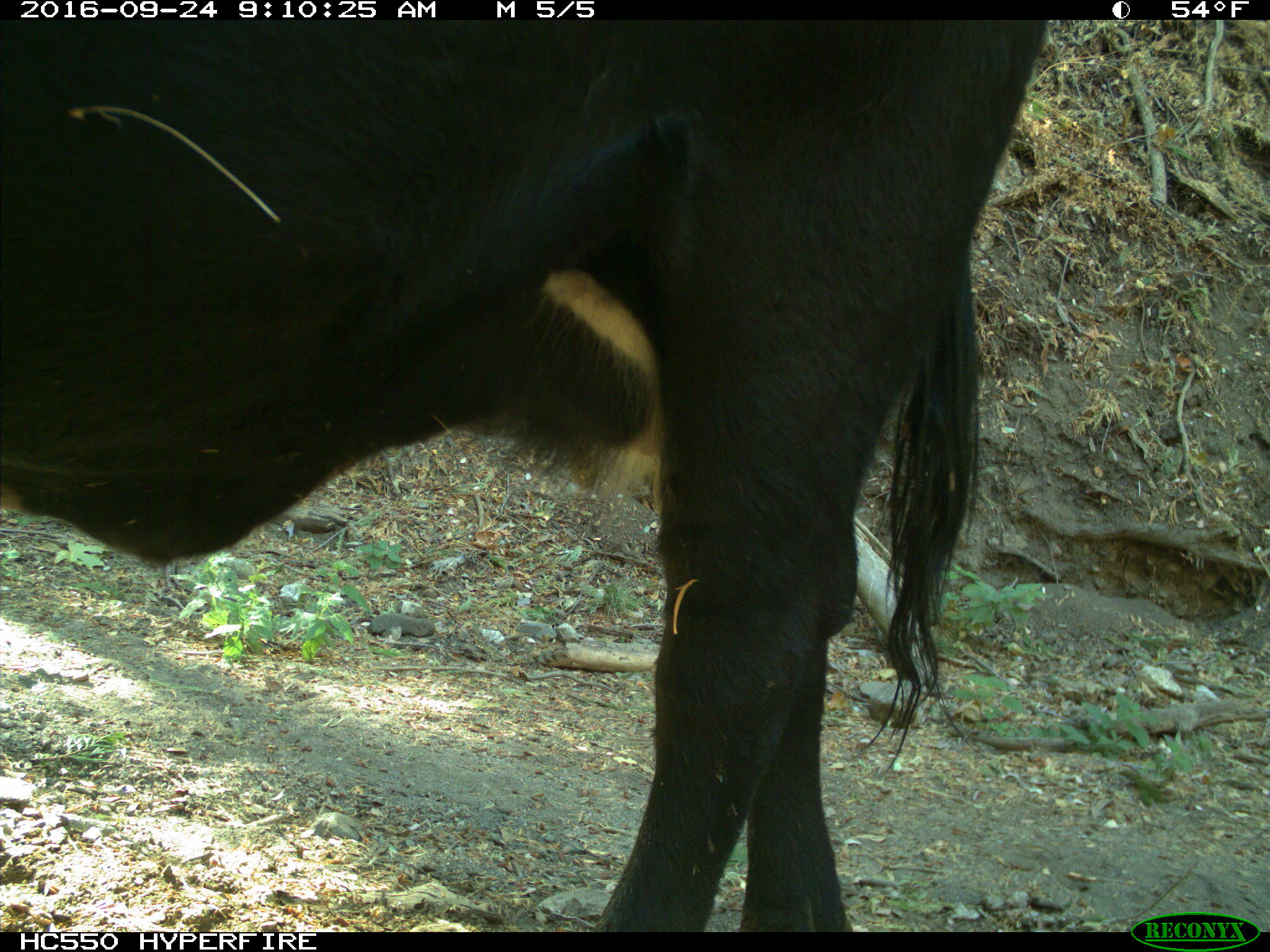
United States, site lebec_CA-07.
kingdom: Animalia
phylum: Chordata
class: Mammalia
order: Artiodactyla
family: Bovidae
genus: Bos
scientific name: Bos taurus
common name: domestic cow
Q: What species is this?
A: Bos taurus (domestic cow).